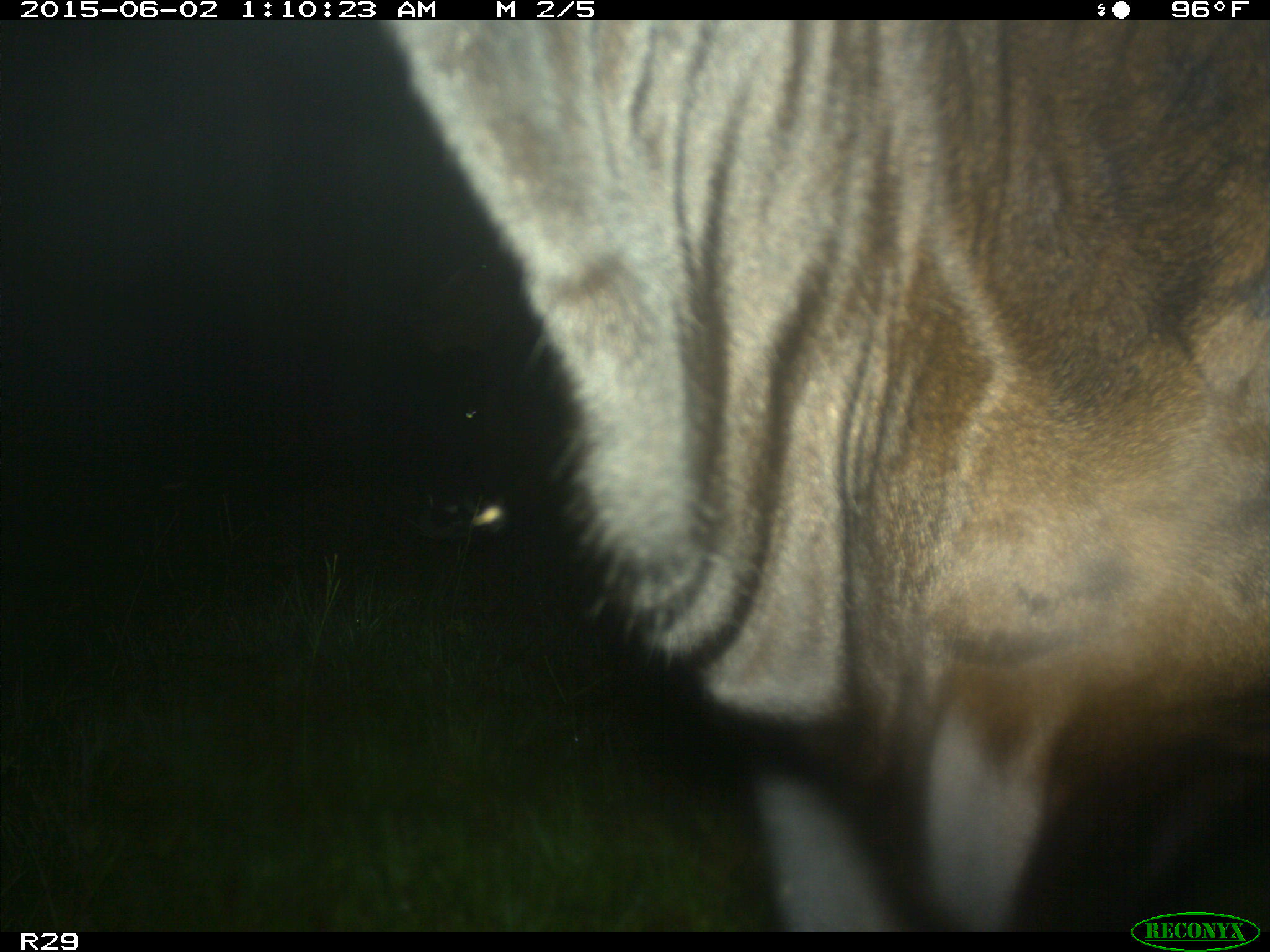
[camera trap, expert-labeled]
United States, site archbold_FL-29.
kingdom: Animalia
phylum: Chordata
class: Mammalia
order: Artiodactyla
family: Bovidae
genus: Bos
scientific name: Bos taurus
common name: domestic cow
Bos taurus (domestic cow).